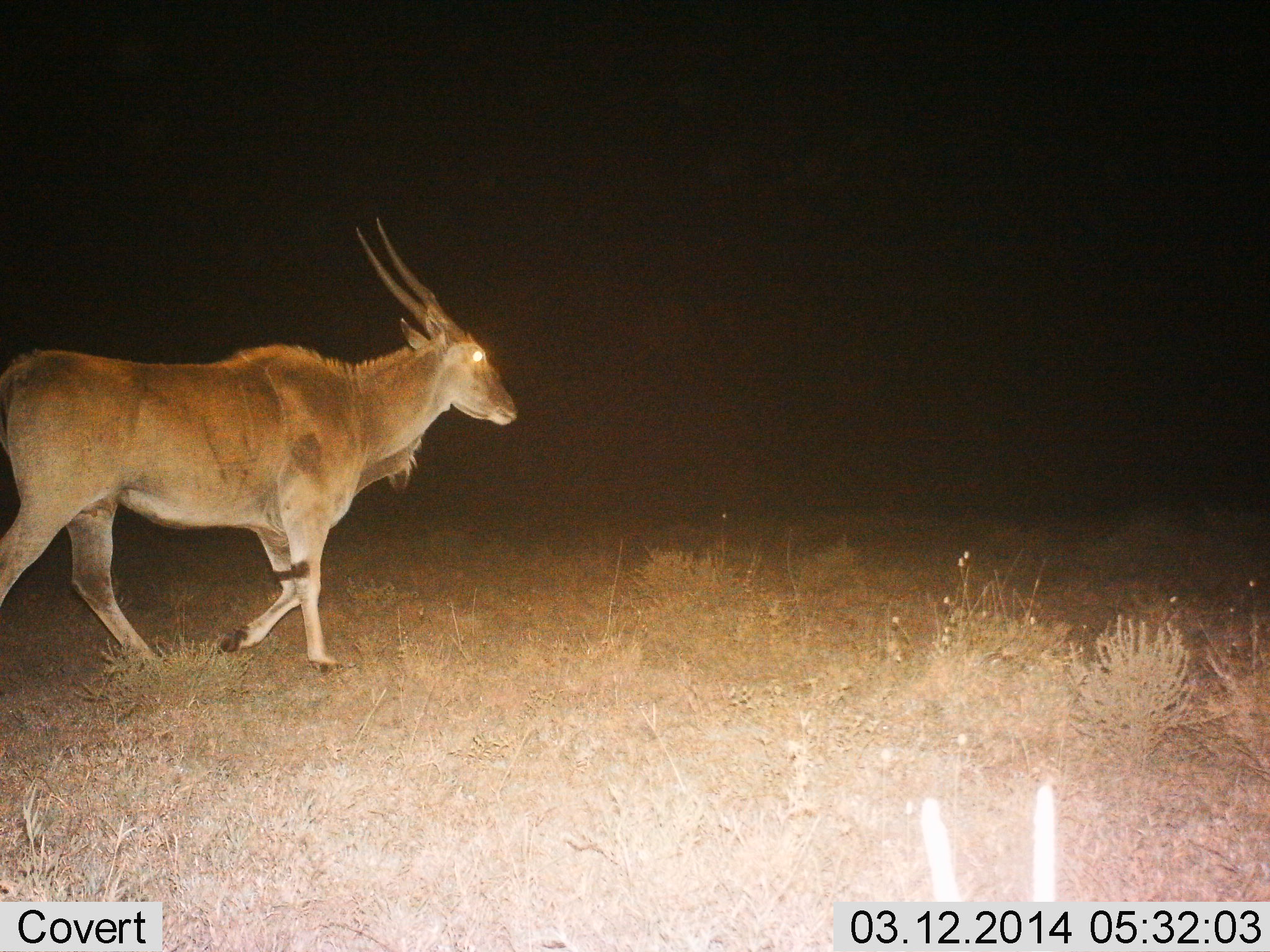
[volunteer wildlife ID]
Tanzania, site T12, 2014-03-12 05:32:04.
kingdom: Animalia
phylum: Chordata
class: Mammalia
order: Artiodactyla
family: Bovidae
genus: Tragelaphus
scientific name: Tragelaphus oryx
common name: eland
Eland (Tragelaphus oryx), count 1. Behavior (volunteer vote fractions): standing 0%, resting 0%, moving 100%, interacting 0%. Young present (vote fraction): 0%. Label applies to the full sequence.